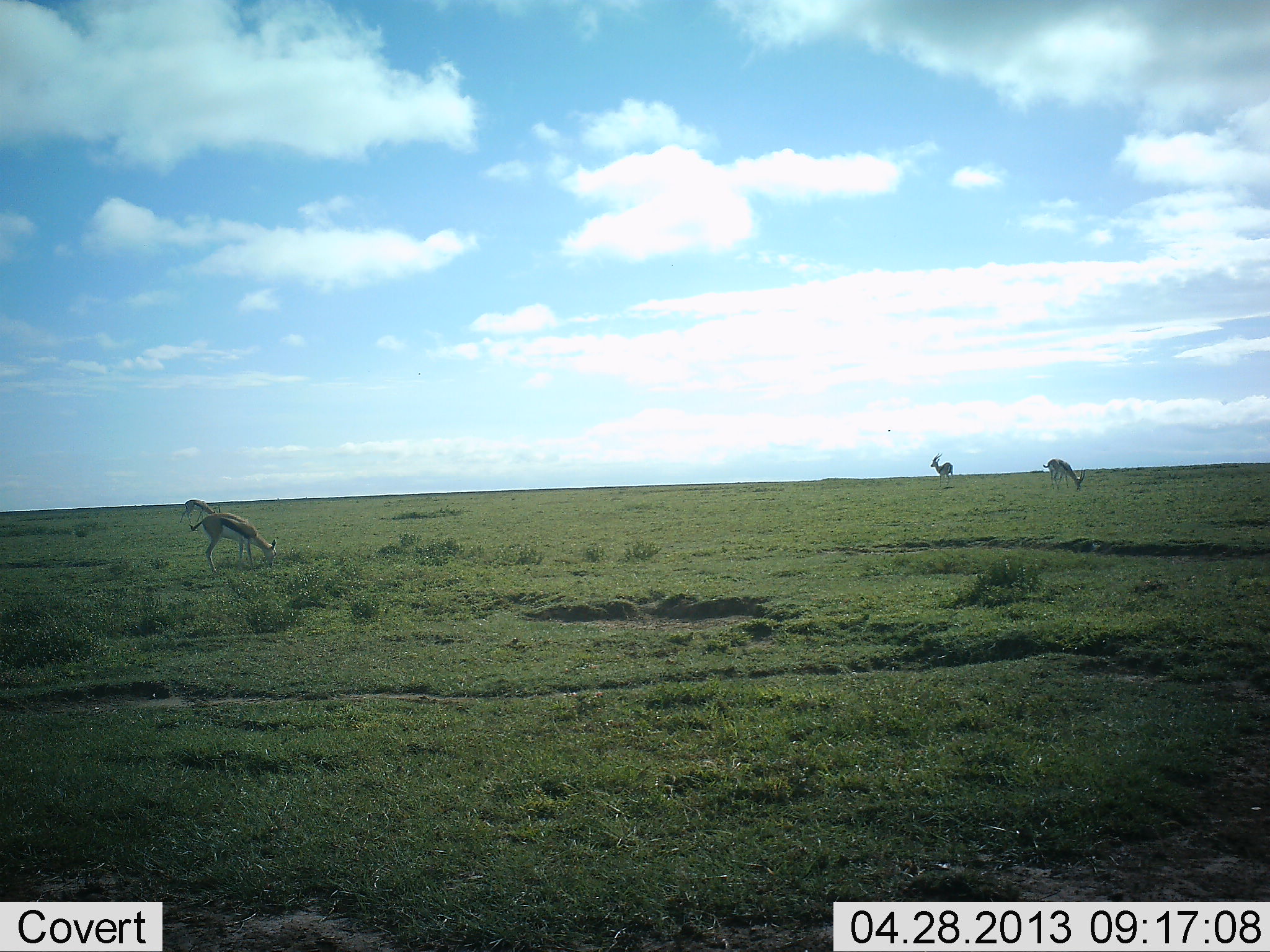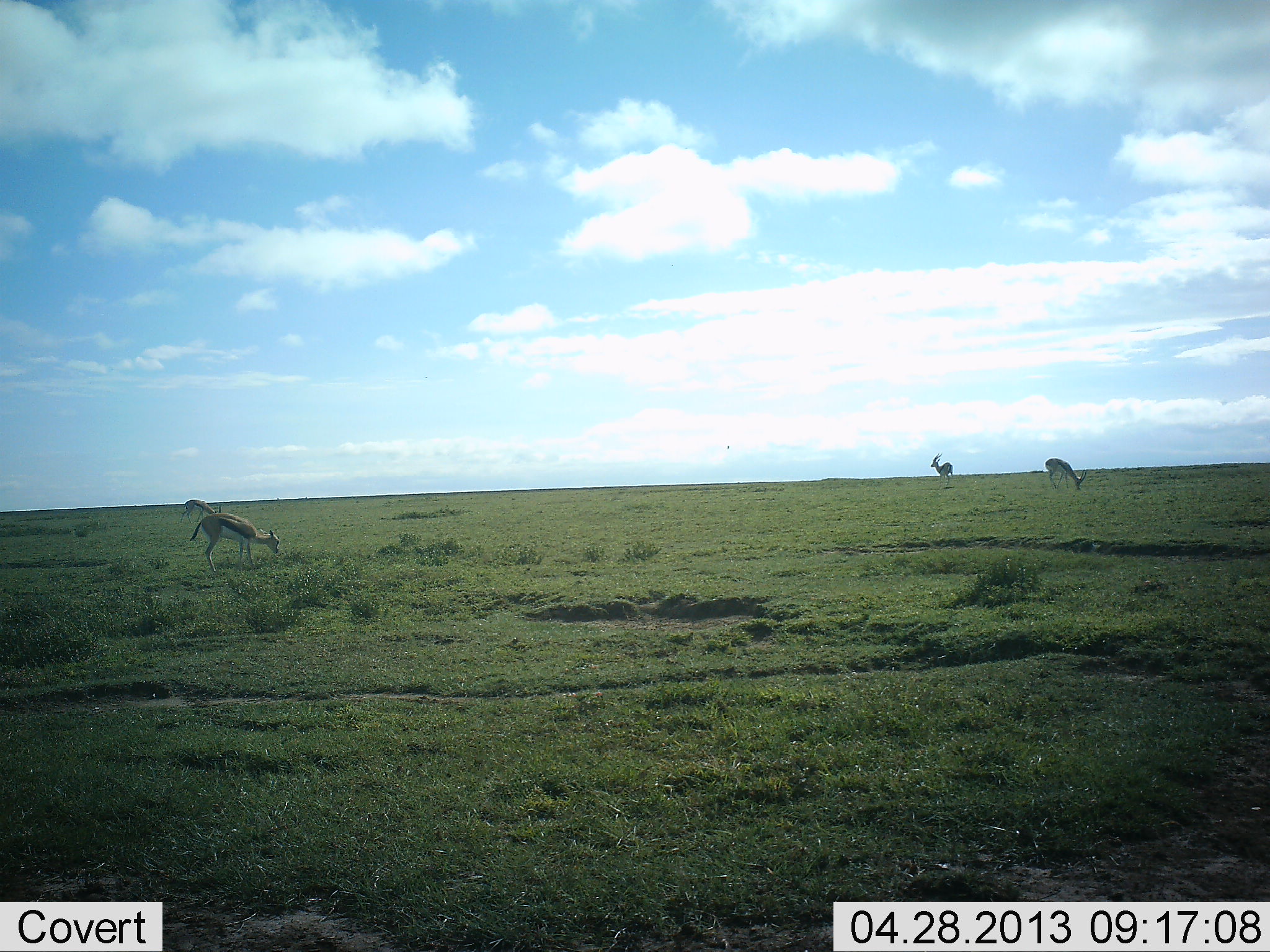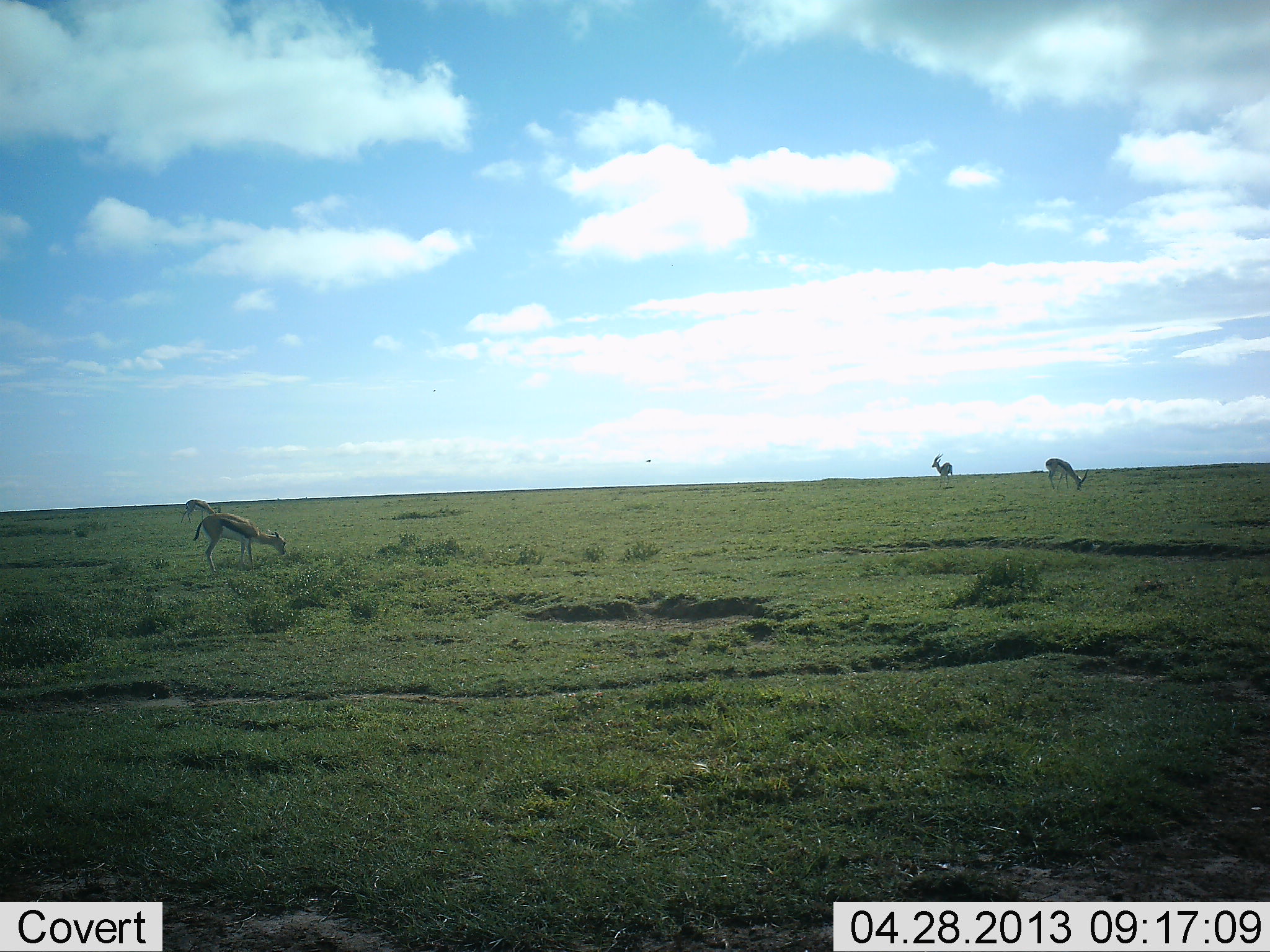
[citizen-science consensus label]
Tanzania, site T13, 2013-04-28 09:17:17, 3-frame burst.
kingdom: Animalia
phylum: Chordata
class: Mammalia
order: Artiodactyla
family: Bovidae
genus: Eudorcas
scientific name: Eudorcas thomsonii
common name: thomson's gazelle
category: gazellethomsons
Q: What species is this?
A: Gazellethomsons (thomson's gazelle) (Eudorcas thomsonii).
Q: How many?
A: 4.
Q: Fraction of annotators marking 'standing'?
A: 63%.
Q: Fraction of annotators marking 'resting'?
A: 3%.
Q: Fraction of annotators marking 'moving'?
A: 0%.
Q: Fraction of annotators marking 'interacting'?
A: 0%.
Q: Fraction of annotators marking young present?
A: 0%.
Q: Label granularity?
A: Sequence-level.